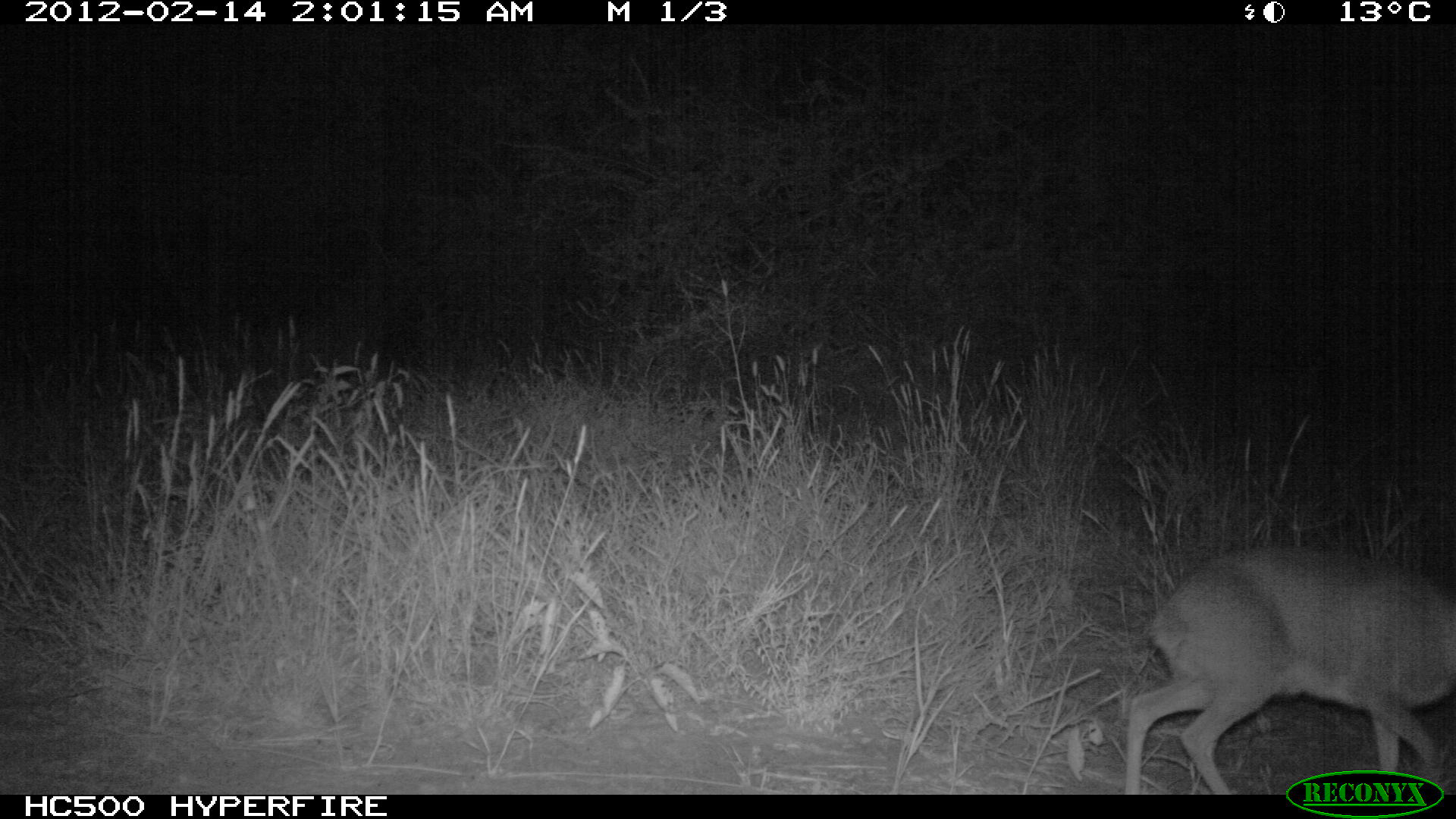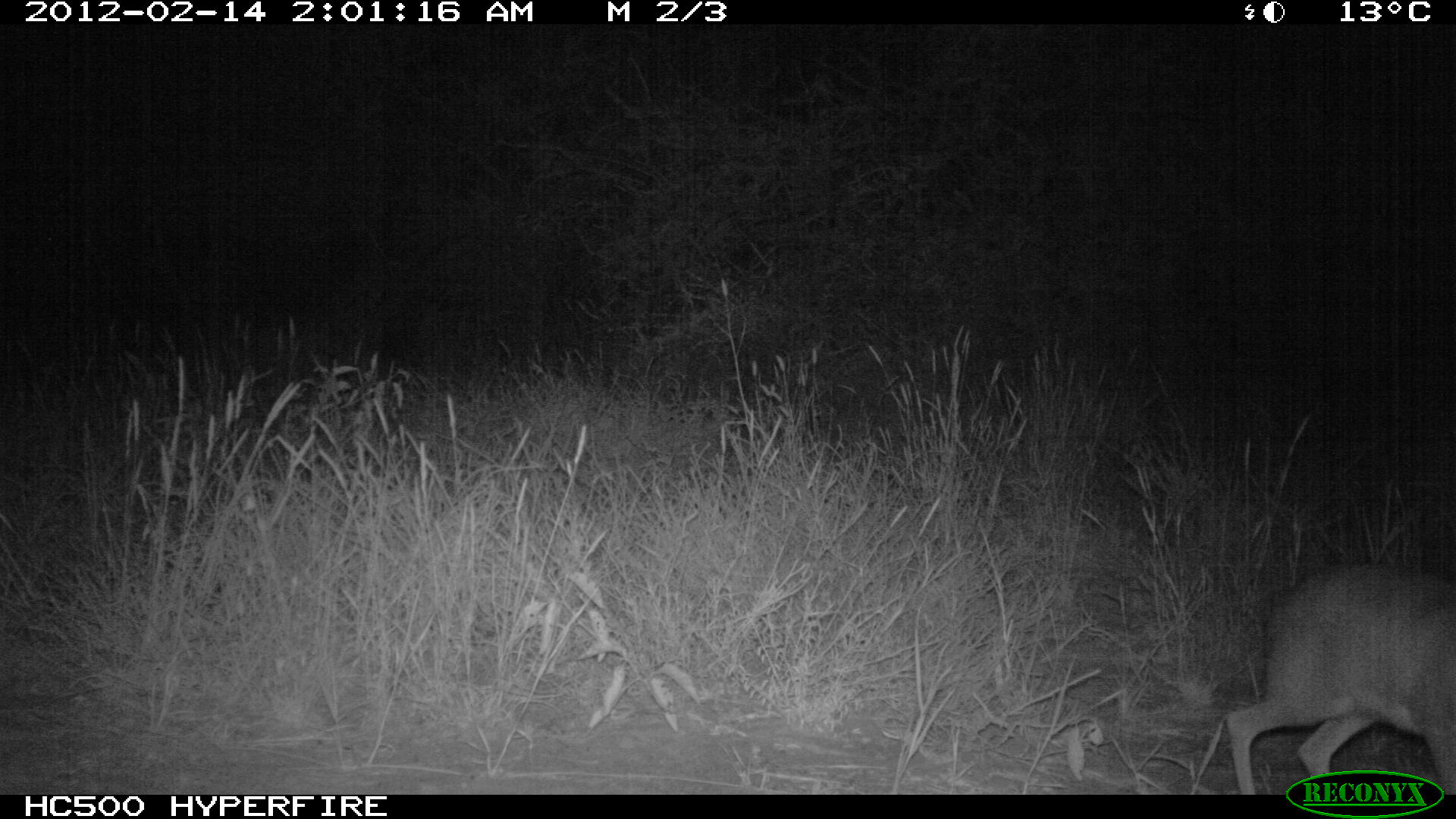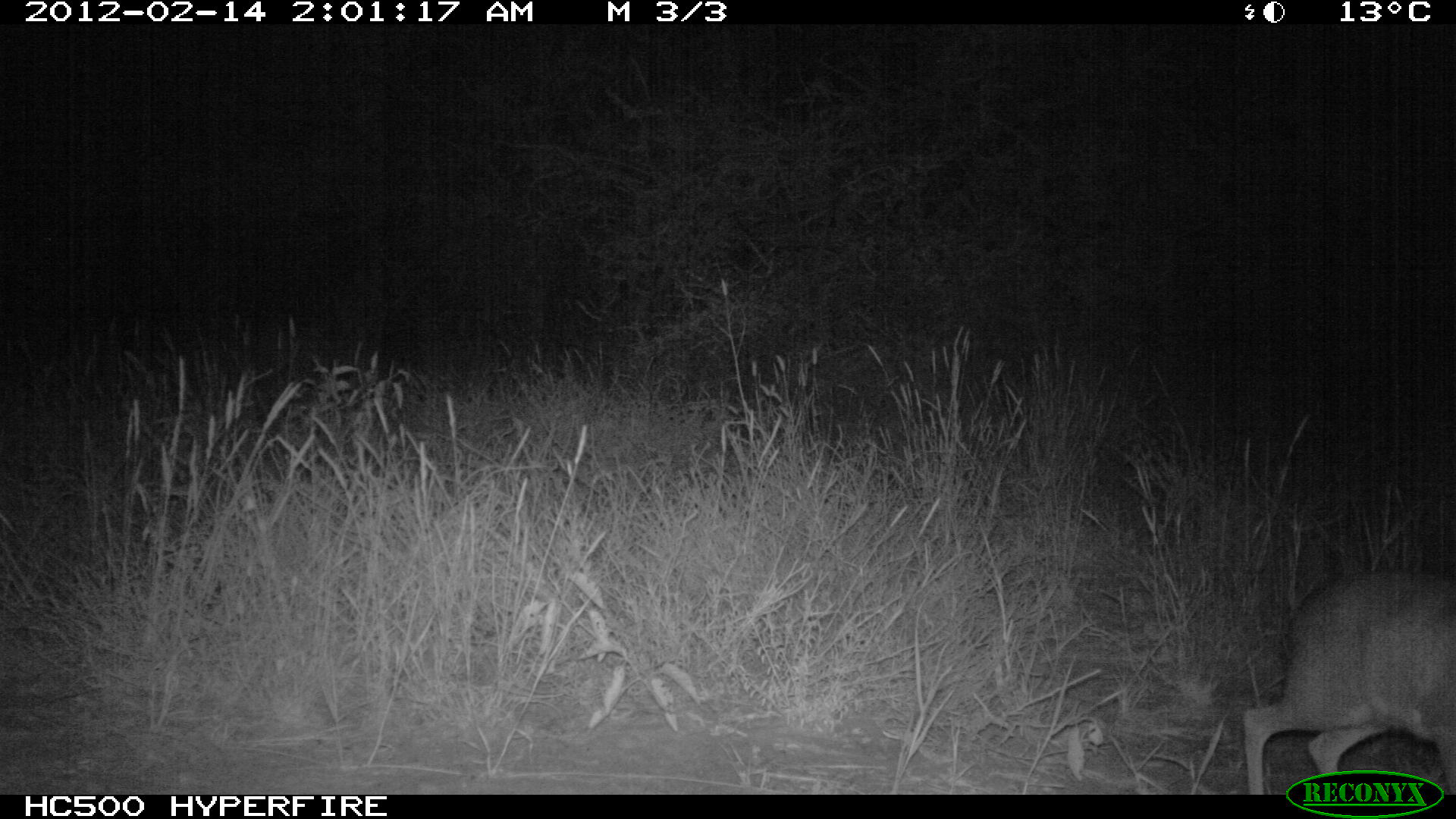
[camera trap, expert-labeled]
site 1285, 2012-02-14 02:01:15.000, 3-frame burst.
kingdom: Animalia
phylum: Chordata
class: Mammalia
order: Artiodactyla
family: Bovidae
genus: Madoqua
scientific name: Madoqua guentheri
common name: günther's dik-dik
Madoqua guentheri (günther's dik-dik), count 1.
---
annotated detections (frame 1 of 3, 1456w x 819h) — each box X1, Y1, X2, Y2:
madoqua guentheri: 1123, 540, 1456, 794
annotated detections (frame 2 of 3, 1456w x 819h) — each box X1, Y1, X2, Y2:
madoqua guentheri: 1225, 560, 1456, 794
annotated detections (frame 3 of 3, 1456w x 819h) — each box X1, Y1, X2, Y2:
madoqua guentheri: 1243, 566, 1456, 792